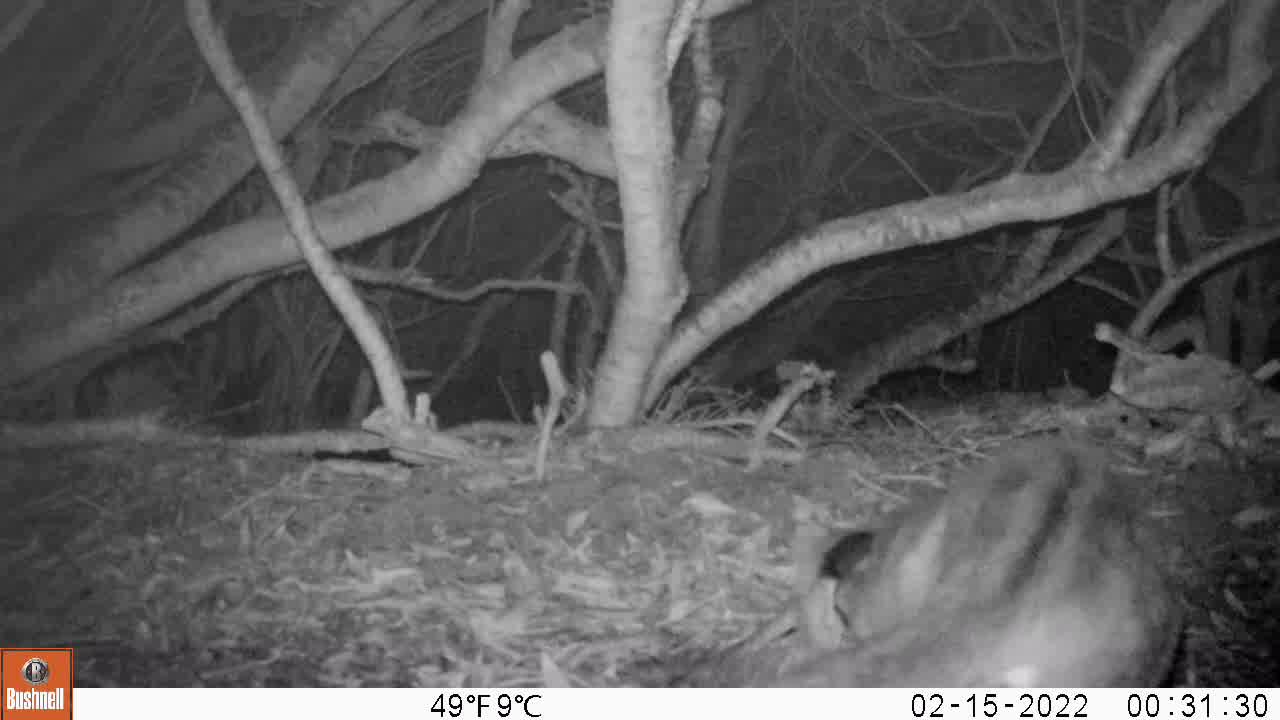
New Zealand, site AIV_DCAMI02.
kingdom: Animalia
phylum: Chordata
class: Mammalia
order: Carnivora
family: Felidae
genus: Felis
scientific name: Felis catus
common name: domestic cat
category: cat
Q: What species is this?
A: Cat (domestic cat) (Felis catus).